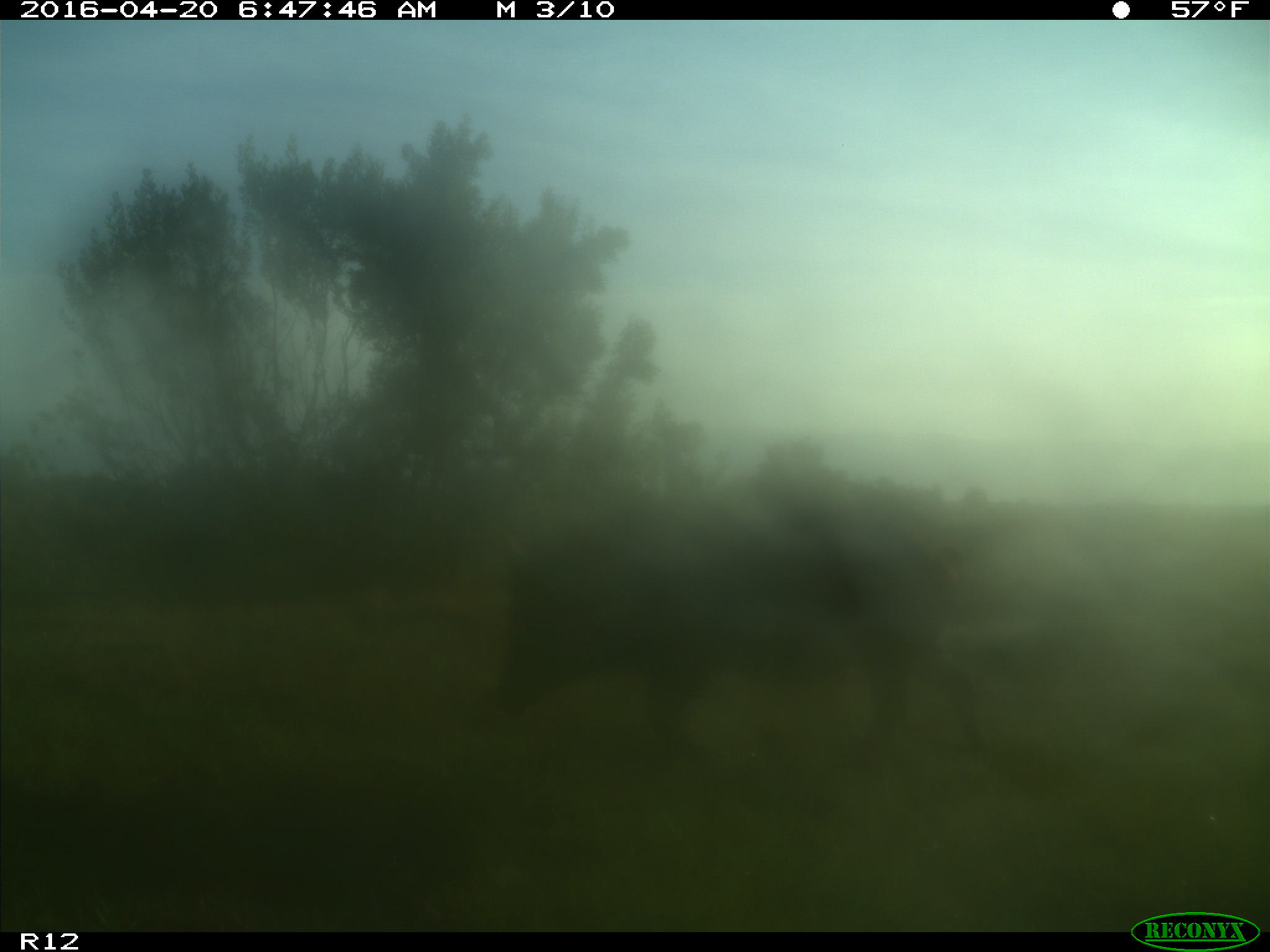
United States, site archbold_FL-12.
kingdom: Animalia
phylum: Chordata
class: Mammalia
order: Artiodactyla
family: Suidae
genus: Sus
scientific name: Sus scrofa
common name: wild boar